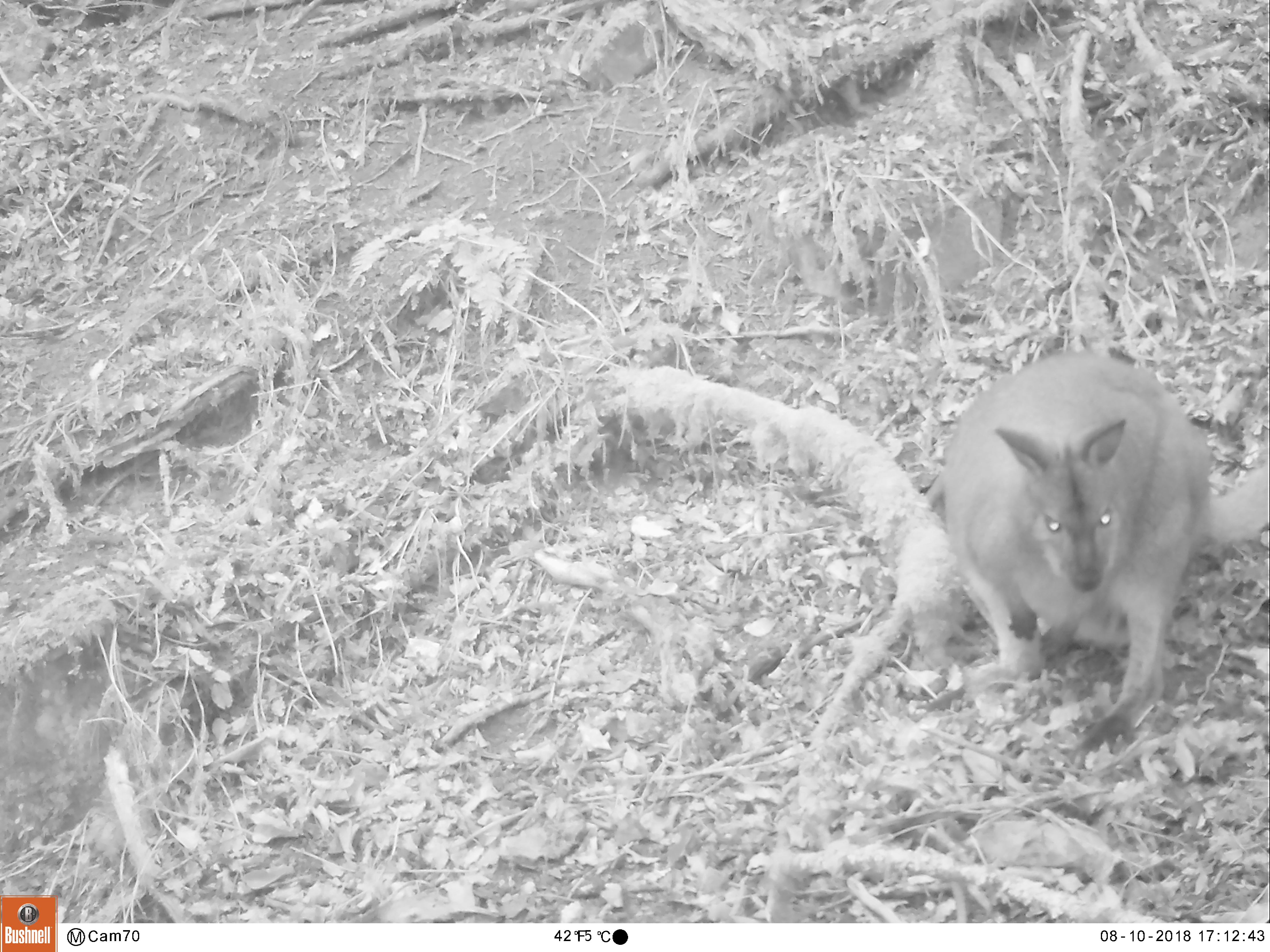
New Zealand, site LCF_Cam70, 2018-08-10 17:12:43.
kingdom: Animalia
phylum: Chordata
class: Mammalia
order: Diprotodontia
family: Macropodidae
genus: Notamacropus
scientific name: Notamacropus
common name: wallaby